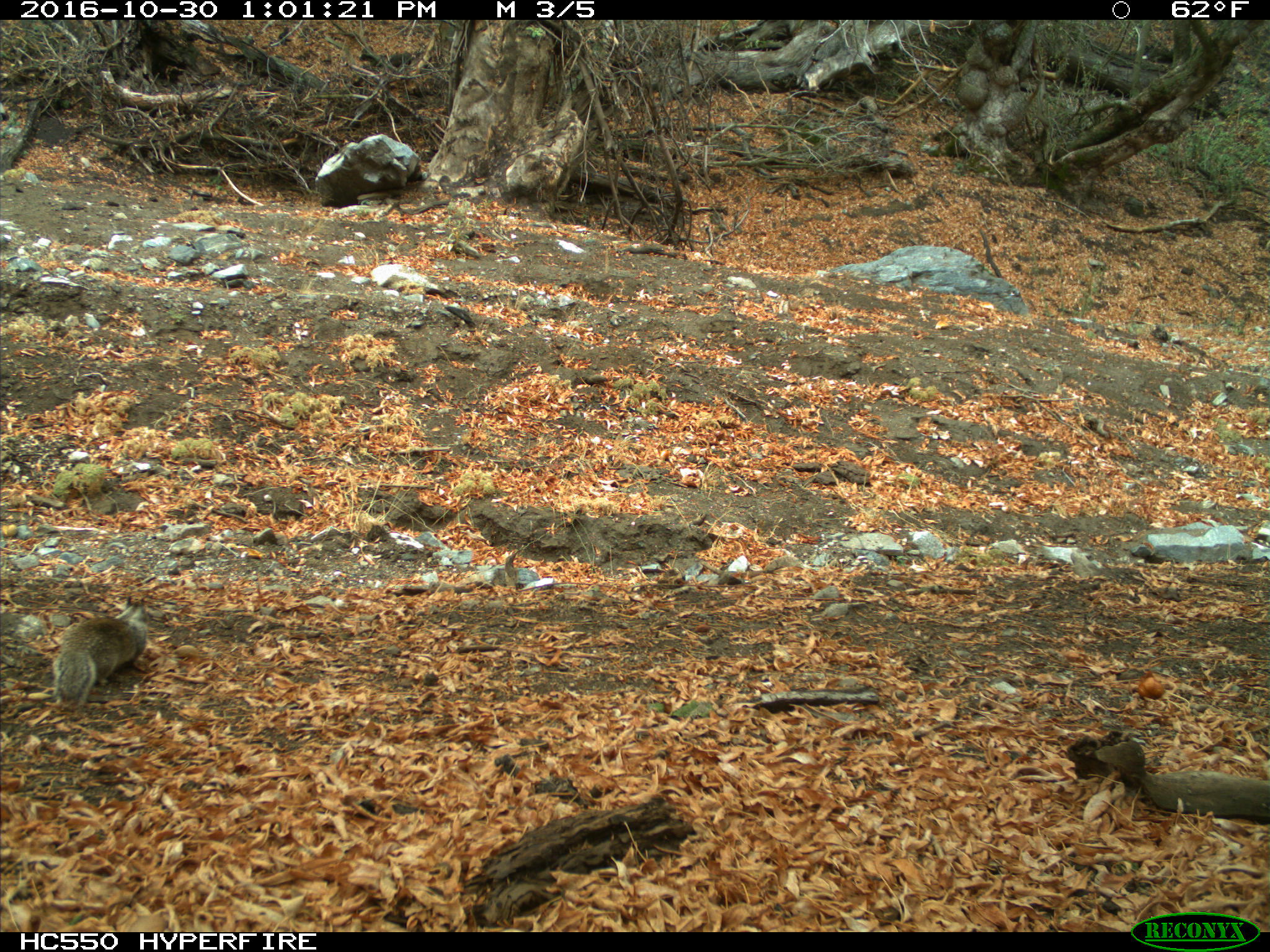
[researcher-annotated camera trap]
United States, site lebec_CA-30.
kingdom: Animalia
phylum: Chordata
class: Mammalia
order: Rodentia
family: Sciuridae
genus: Otospermophilus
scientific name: Otospermophilus beecheyi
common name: california ground squirrel